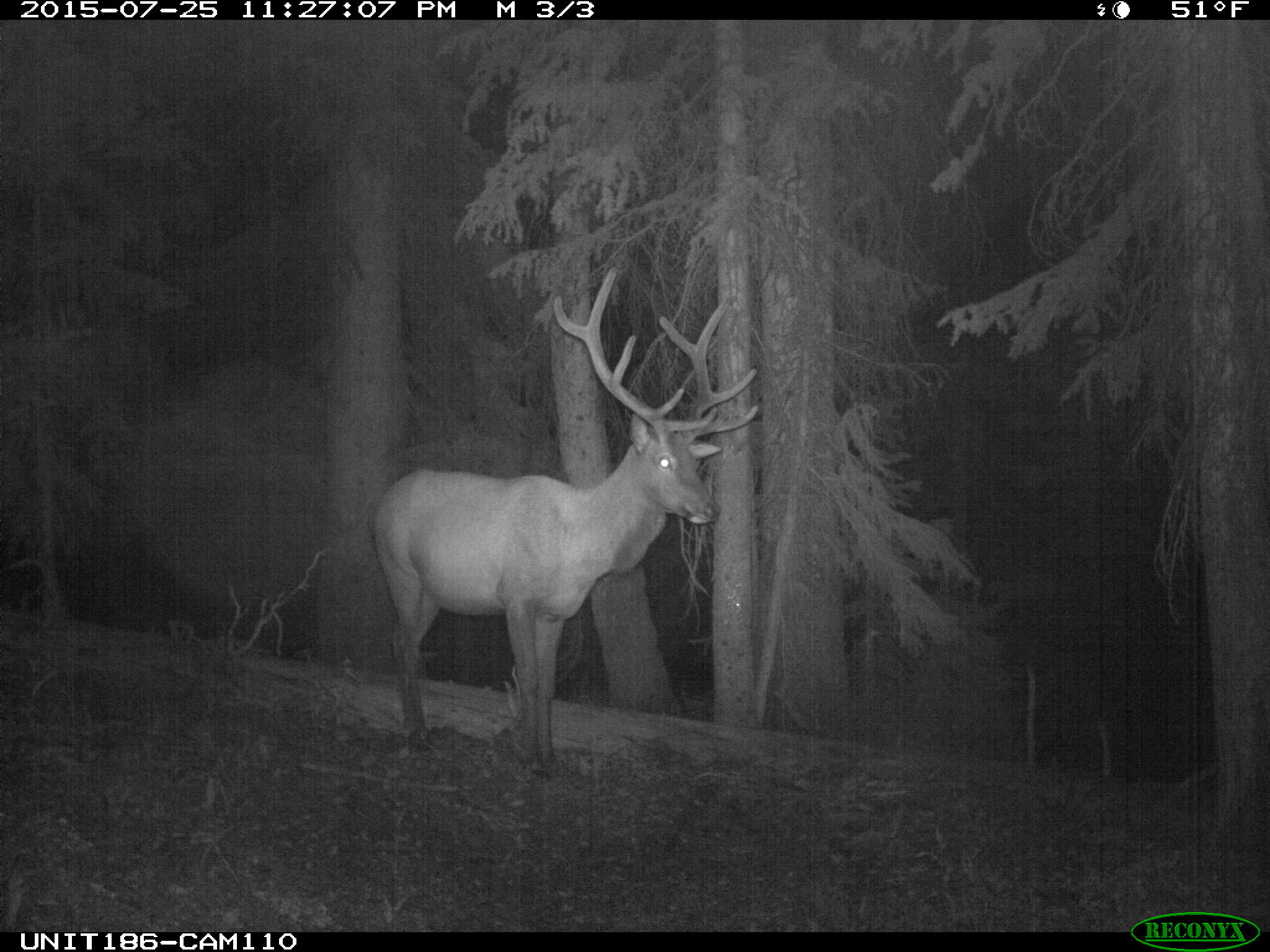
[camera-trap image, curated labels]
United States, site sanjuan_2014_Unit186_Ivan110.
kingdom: Animalia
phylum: Chordata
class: Mammalia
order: Artiodactyla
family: Cervidae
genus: Cervus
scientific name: Cervus elaphus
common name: red deer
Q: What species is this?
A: Cervus elaphus (red deer).